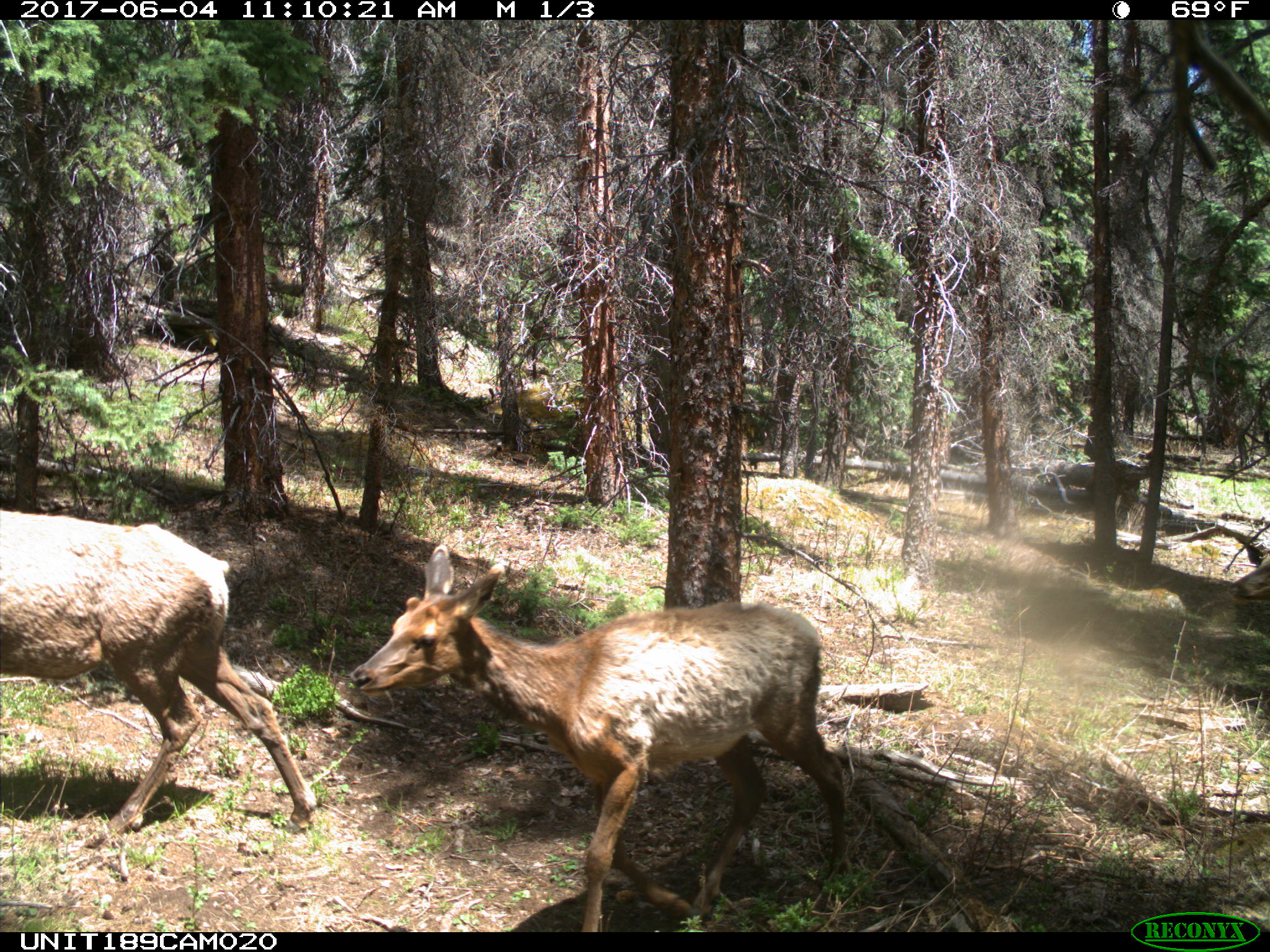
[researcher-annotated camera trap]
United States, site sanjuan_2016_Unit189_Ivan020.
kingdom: Animalia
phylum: Chordata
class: Mammalia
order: Artiodactyla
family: Cervidae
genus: Cervus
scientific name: Cervus elaphus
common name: red deer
Cervus elaphus (red deer).